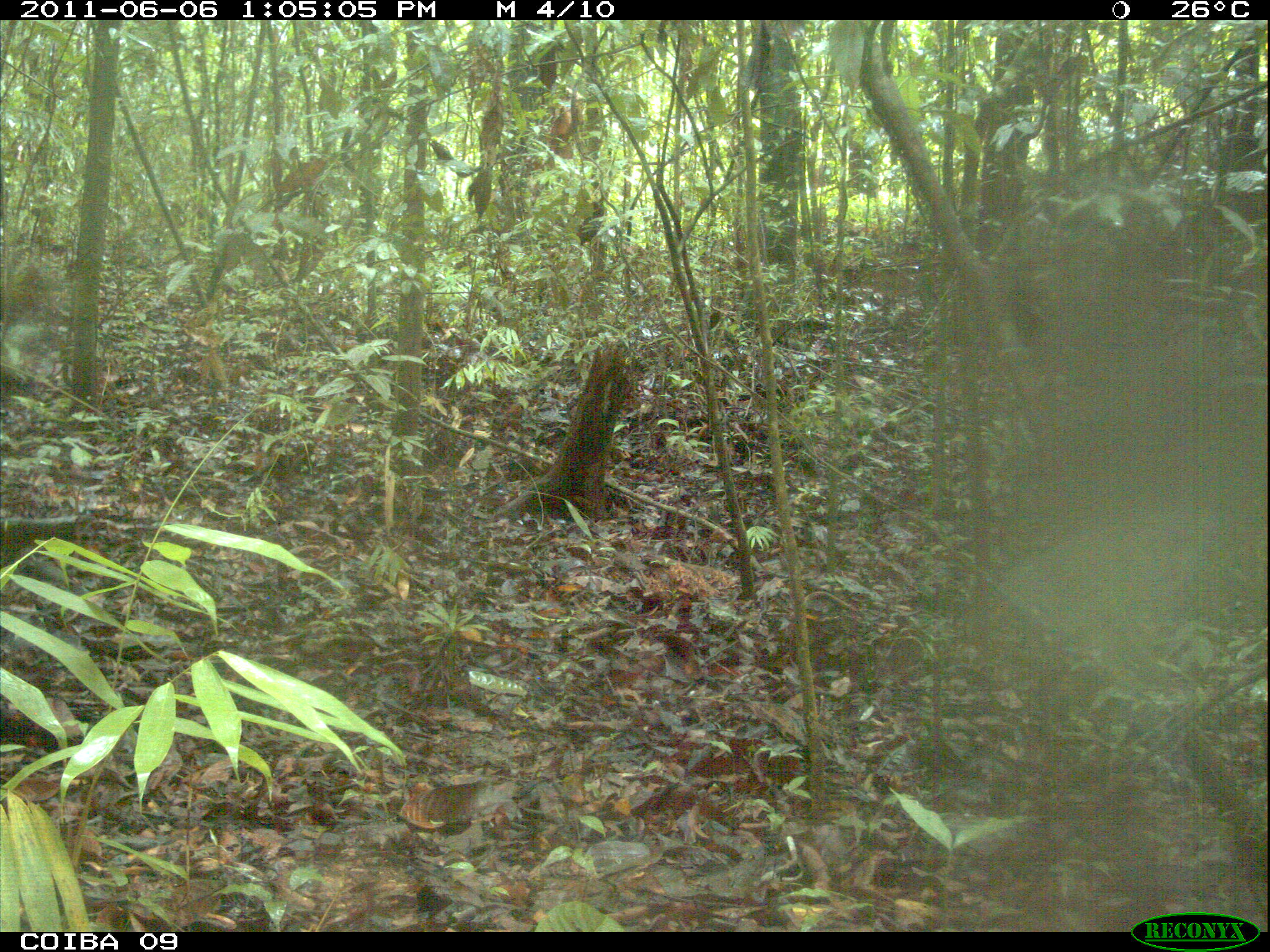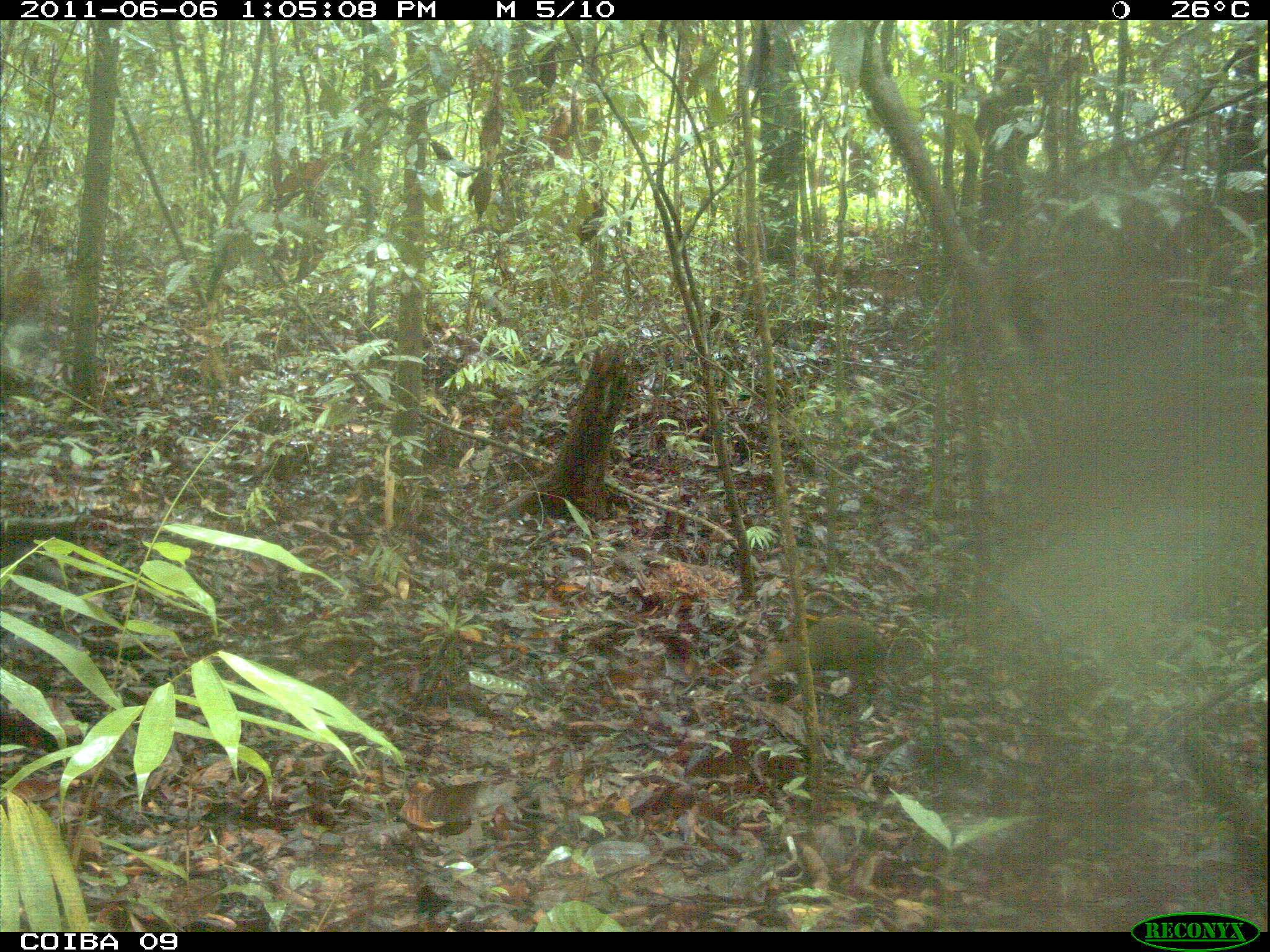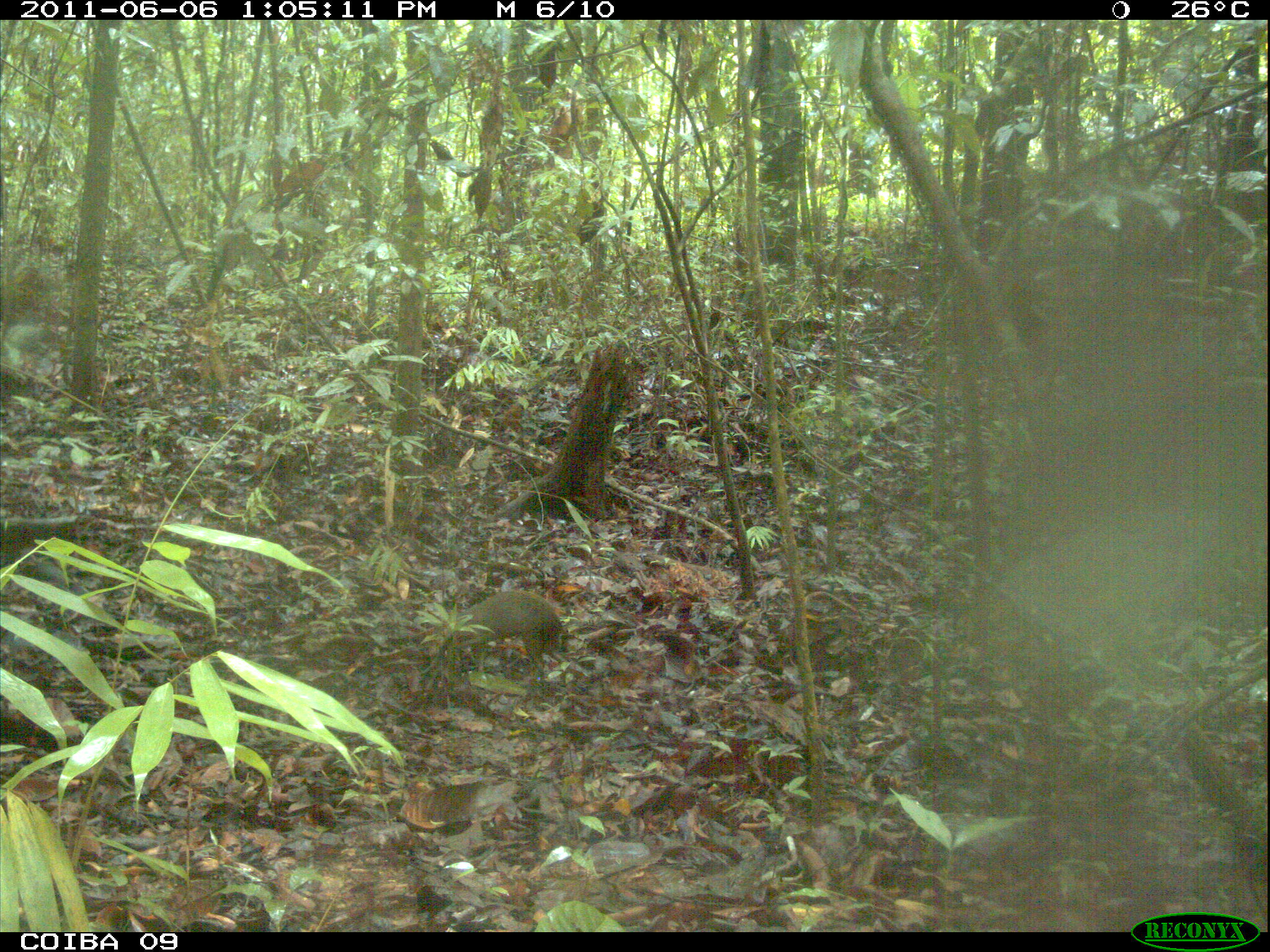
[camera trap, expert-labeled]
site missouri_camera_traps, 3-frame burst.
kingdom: Animalia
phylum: Chordata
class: Mammalia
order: Rodentia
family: Dasyproctidae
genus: Dasyprocta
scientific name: Dasyprocta coibae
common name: coiban agouti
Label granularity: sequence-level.